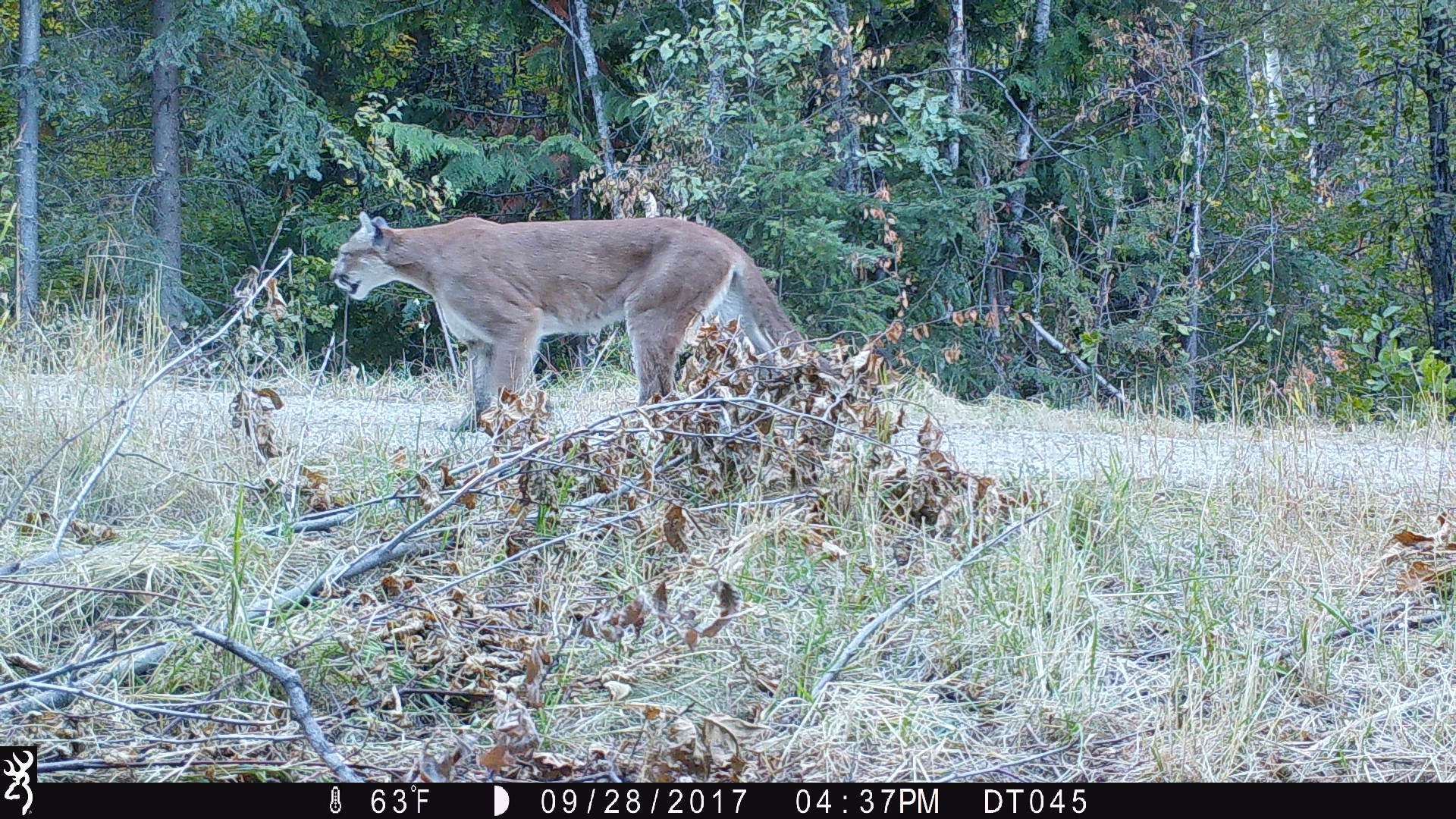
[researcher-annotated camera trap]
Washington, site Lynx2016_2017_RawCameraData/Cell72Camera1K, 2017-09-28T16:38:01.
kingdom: Animalia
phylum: Chordata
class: Mammalia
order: Carnivora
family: Felidae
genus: Puma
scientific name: Puma concolor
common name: mountain lion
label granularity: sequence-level